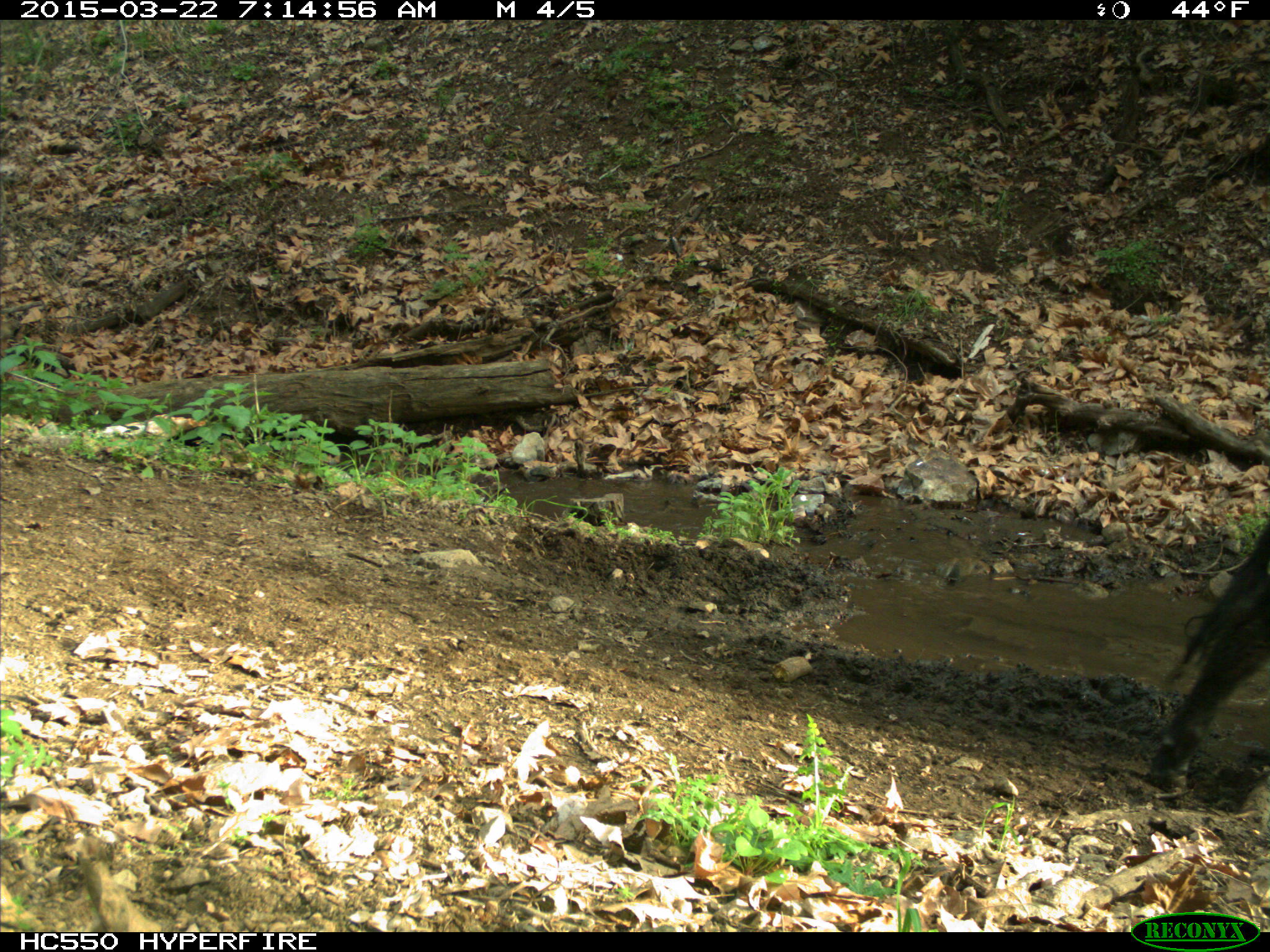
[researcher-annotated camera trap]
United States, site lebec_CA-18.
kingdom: Animalia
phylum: Chordata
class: Mammalia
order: Artiodactyla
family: Bovidae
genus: Bos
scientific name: Bos taurus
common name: domestic cow